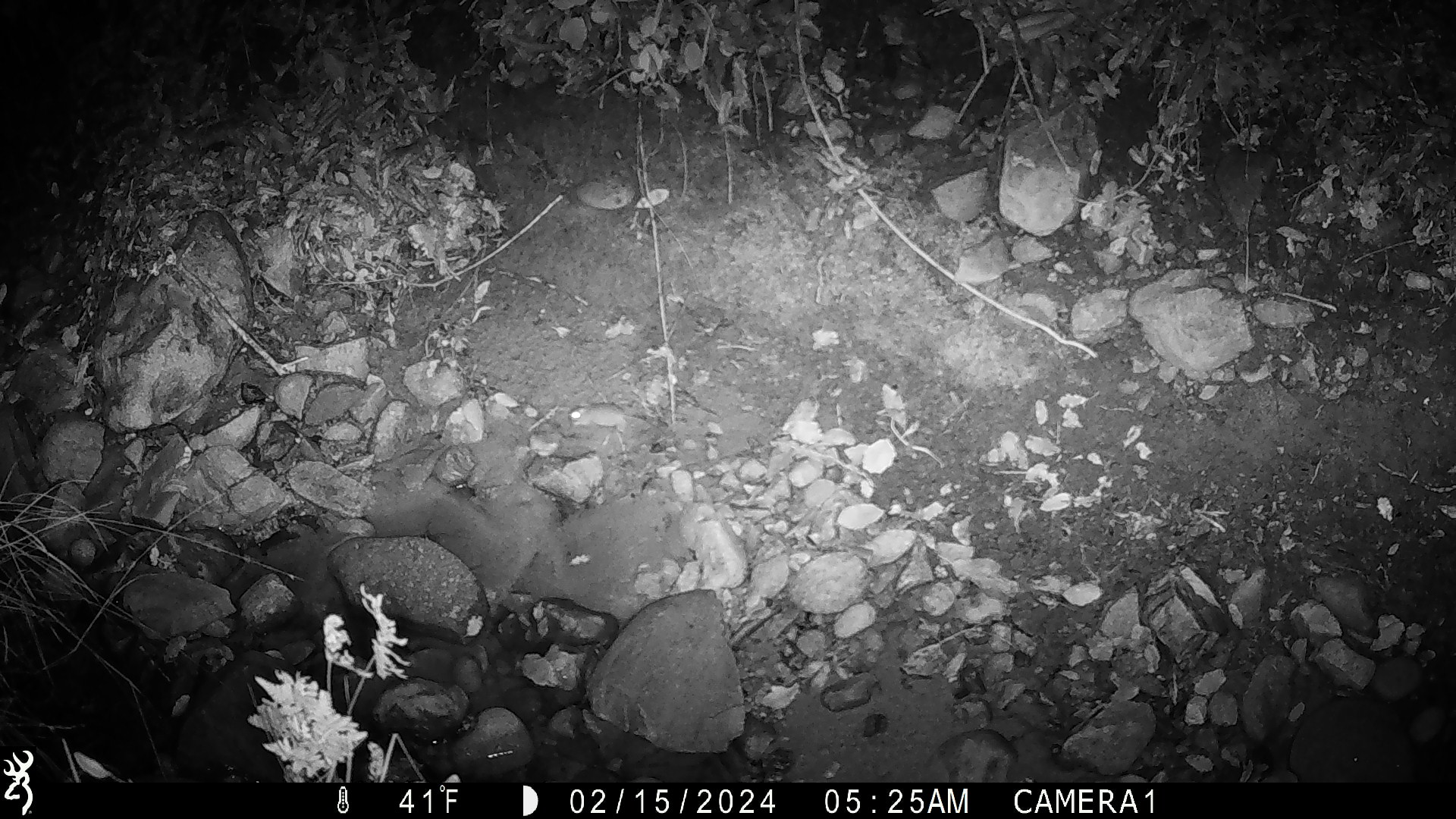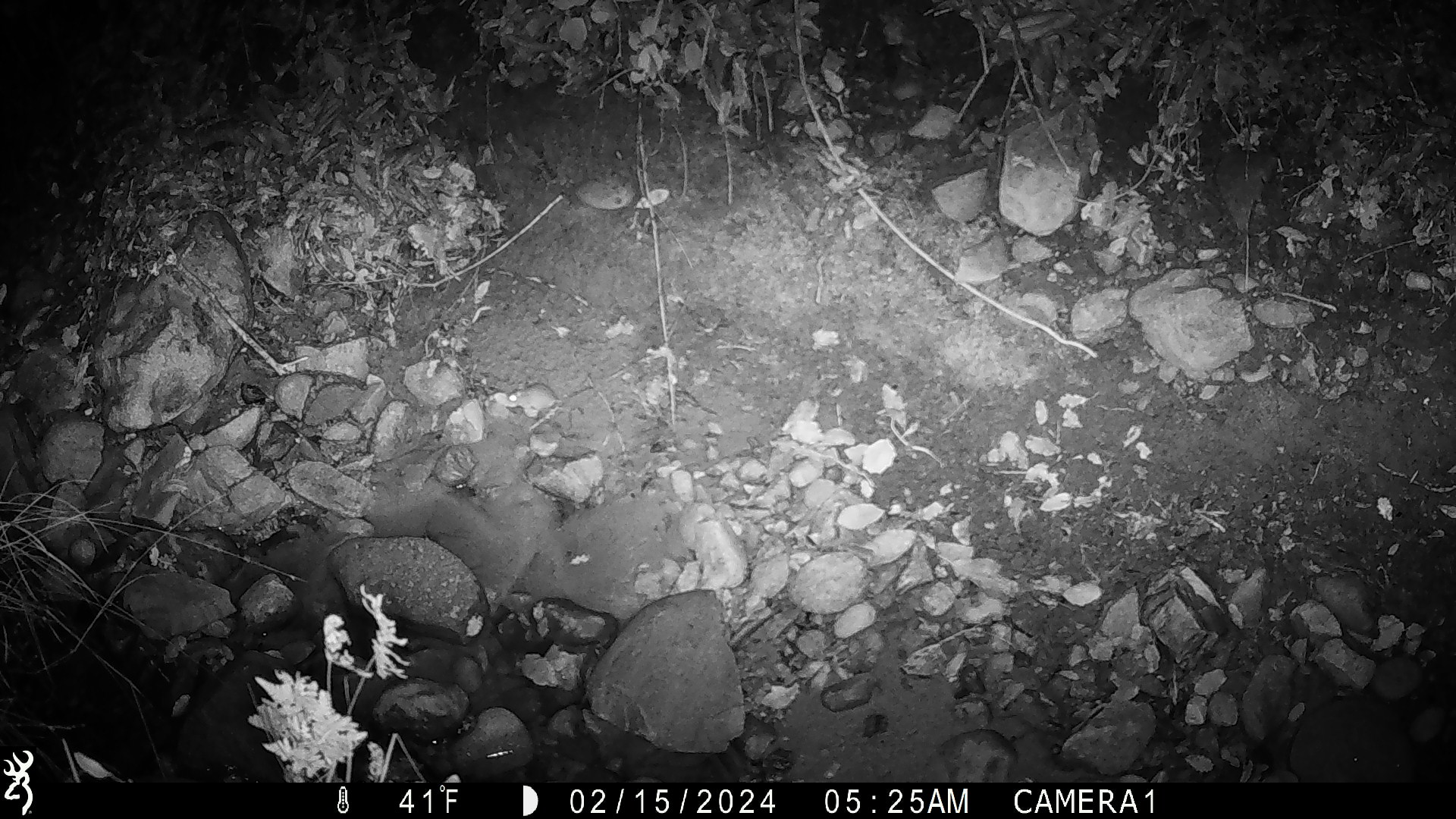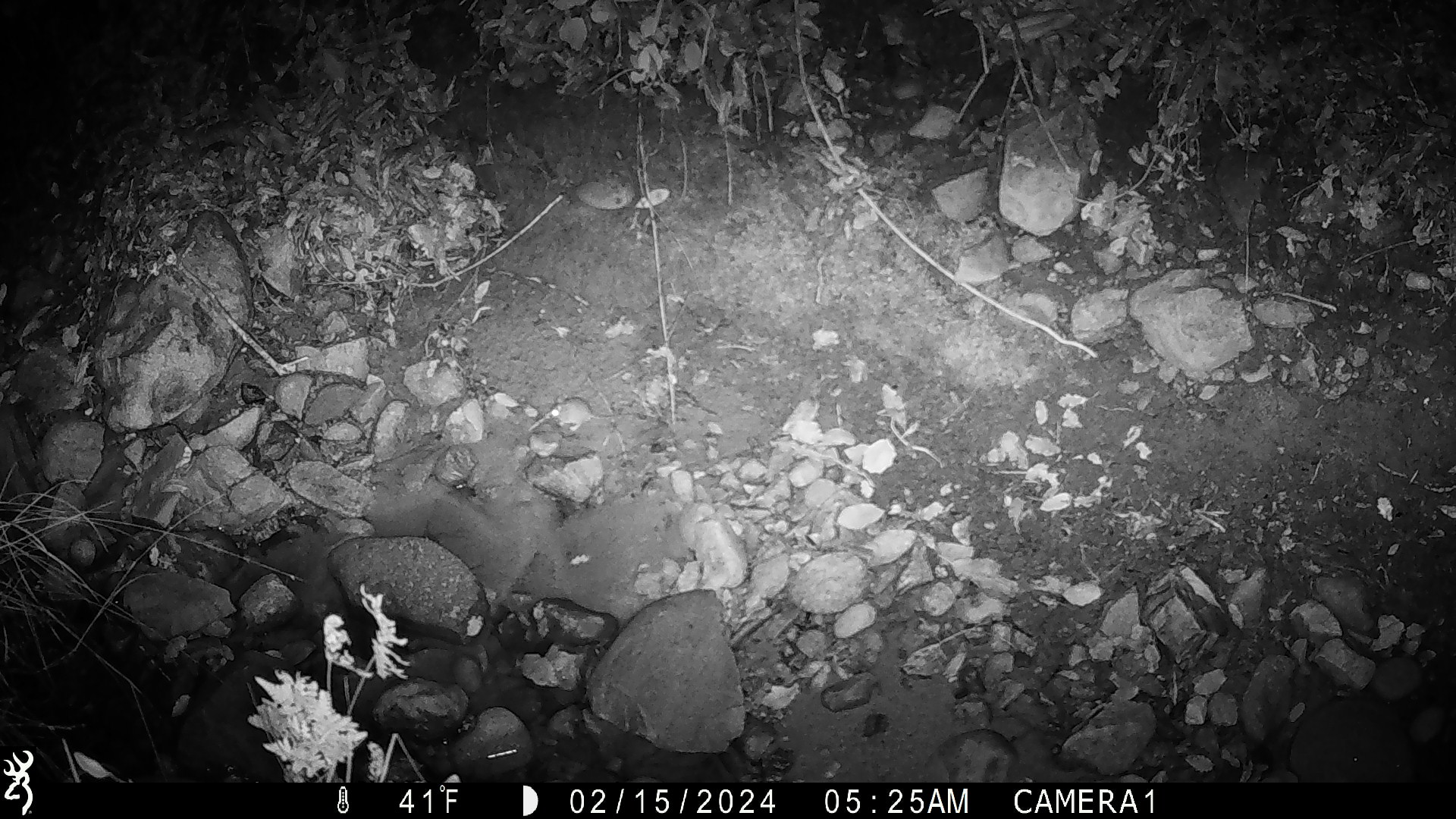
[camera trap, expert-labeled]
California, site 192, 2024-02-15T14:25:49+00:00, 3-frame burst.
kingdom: Animalia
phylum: Chordata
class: Mammalia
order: Rodentia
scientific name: Rodentia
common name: mouse or rat